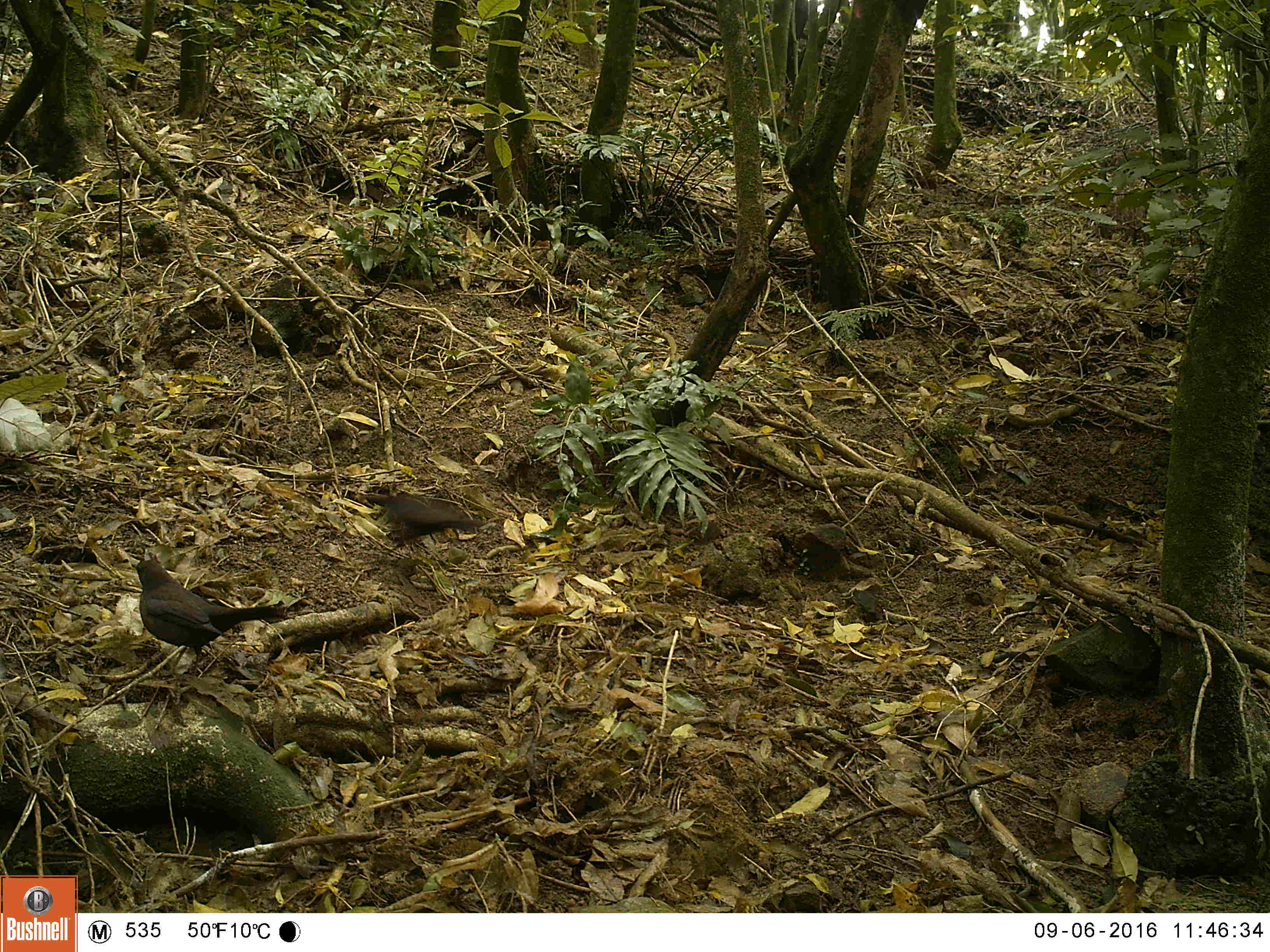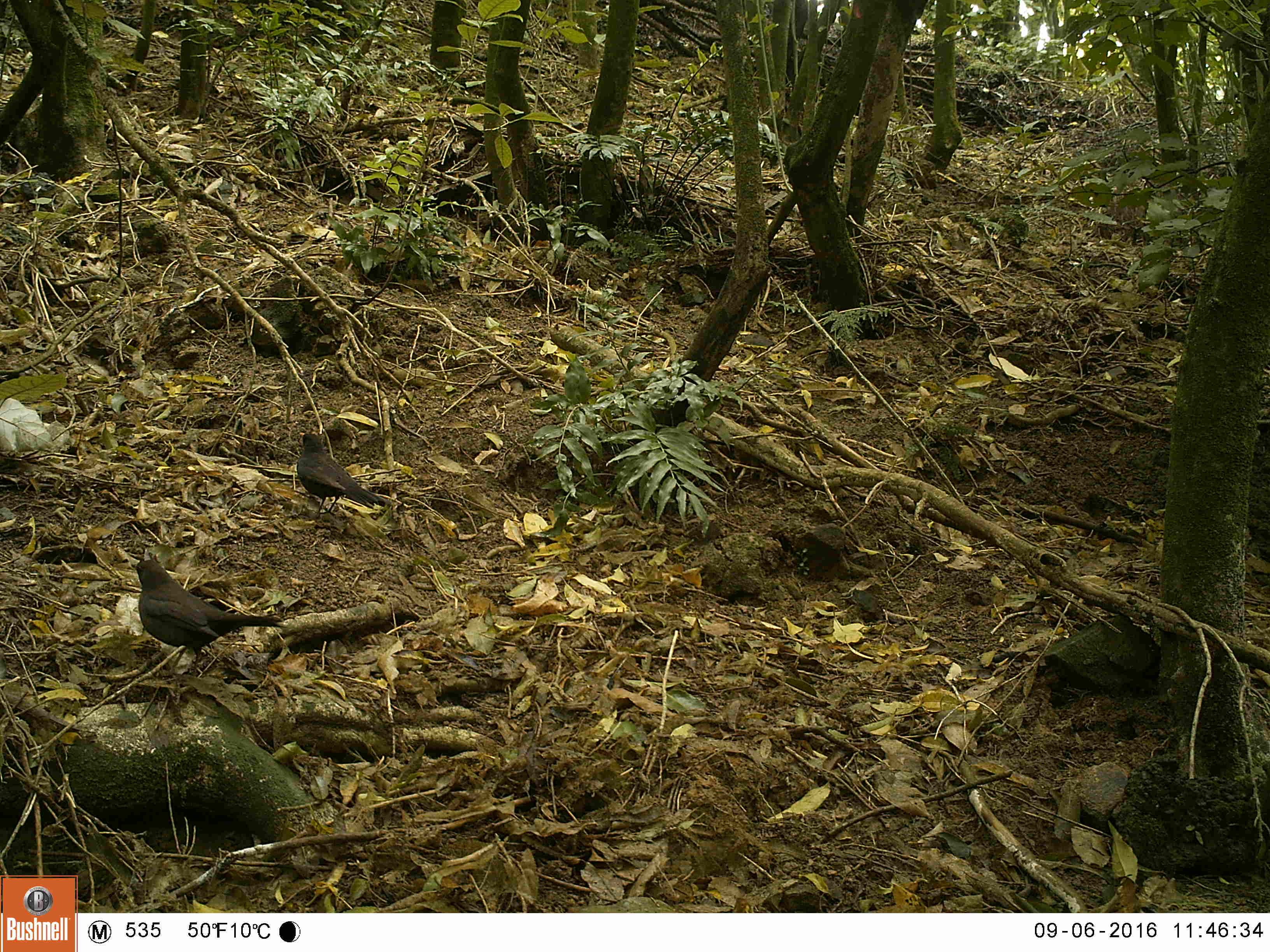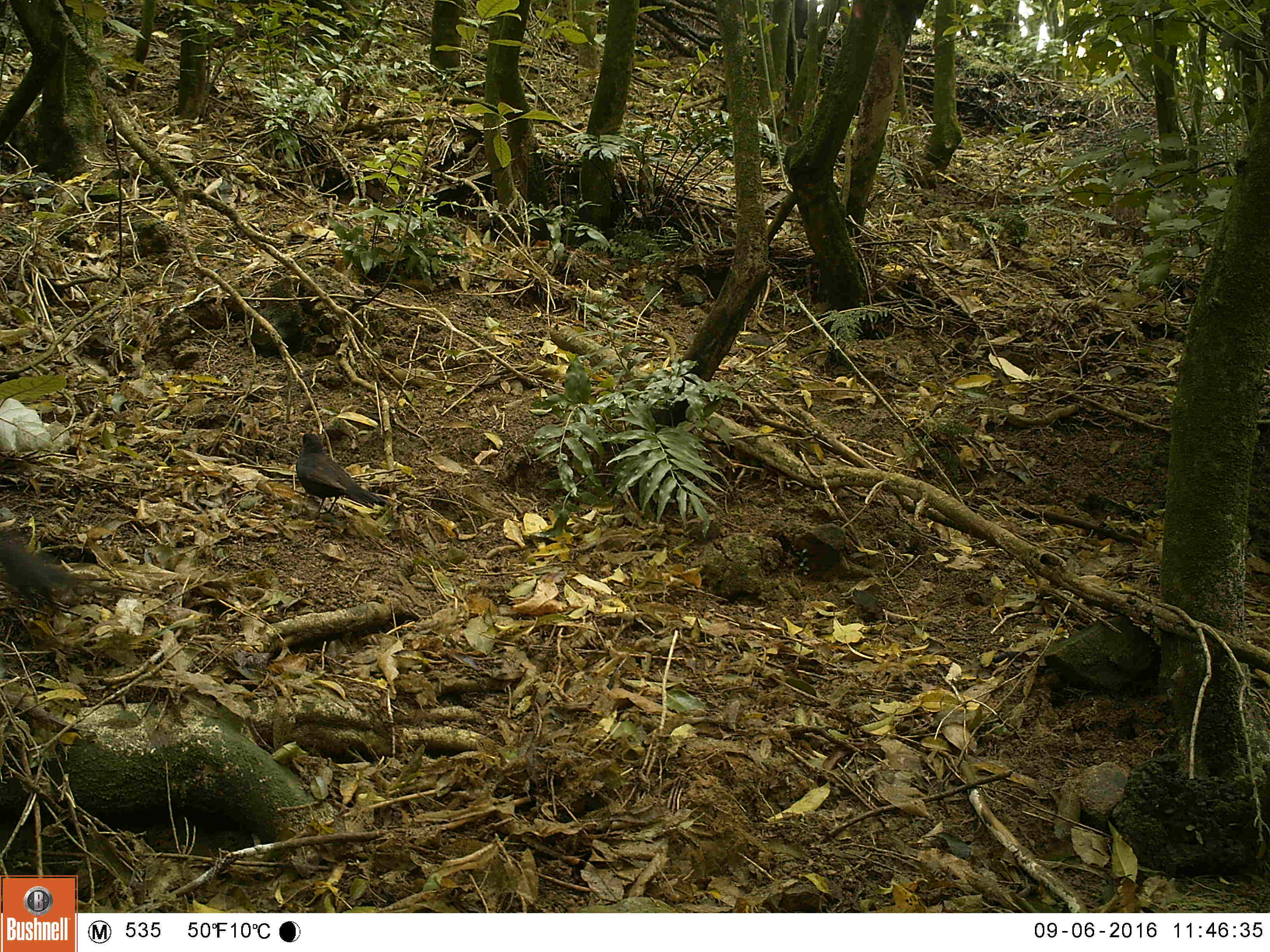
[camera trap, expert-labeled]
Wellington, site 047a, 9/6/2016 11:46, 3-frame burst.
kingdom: Animalia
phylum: Chordata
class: Aves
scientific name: Aves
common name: bird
Bird (Aves).